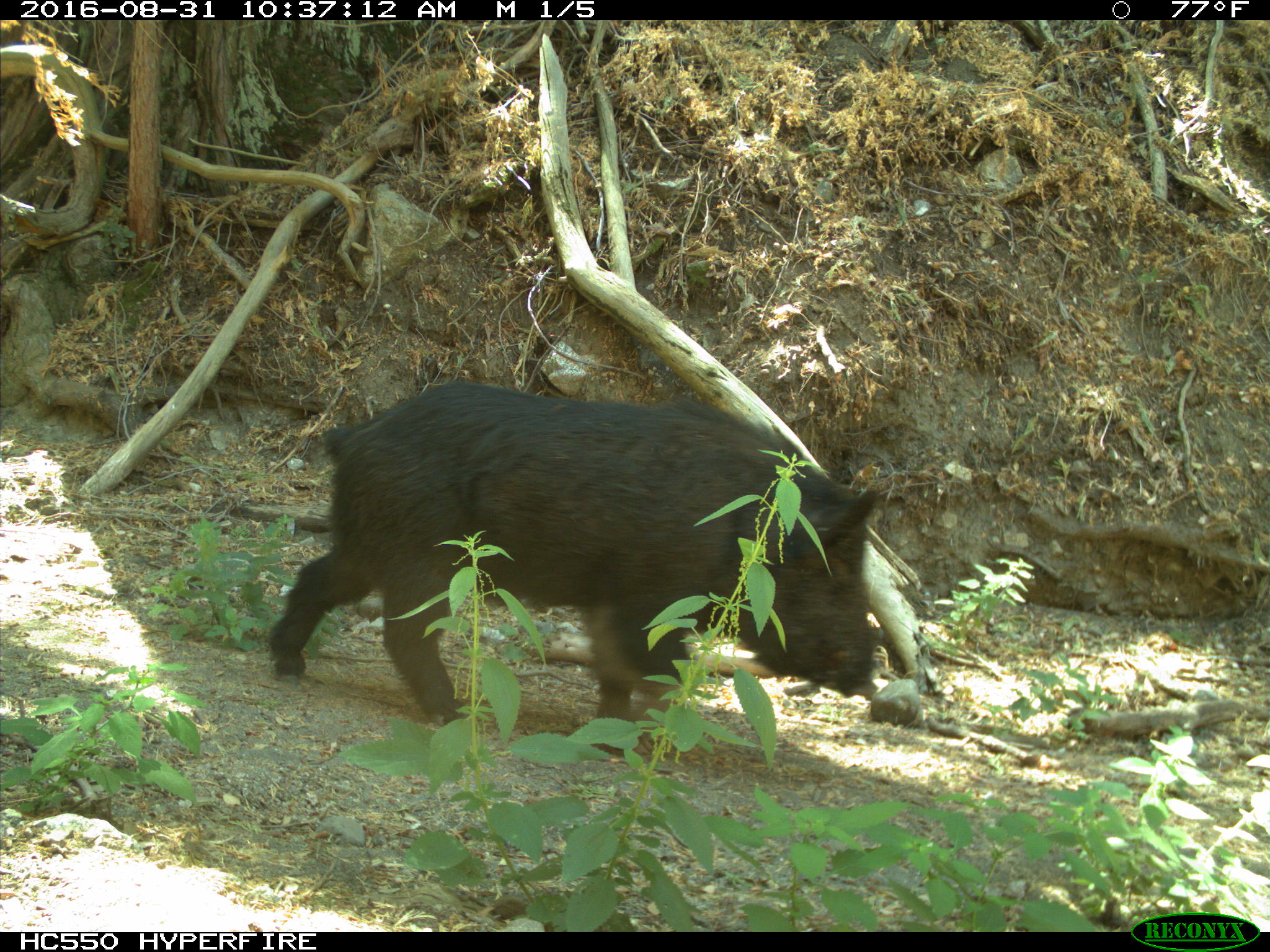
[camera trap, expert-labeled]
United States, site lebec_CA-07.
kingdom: Animalia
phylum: Chordata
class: Mammalia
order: Artiodactyla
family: Suidae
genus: Sus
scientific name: Sus scrofa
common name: wild boar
Sus scrofa (wild boar).